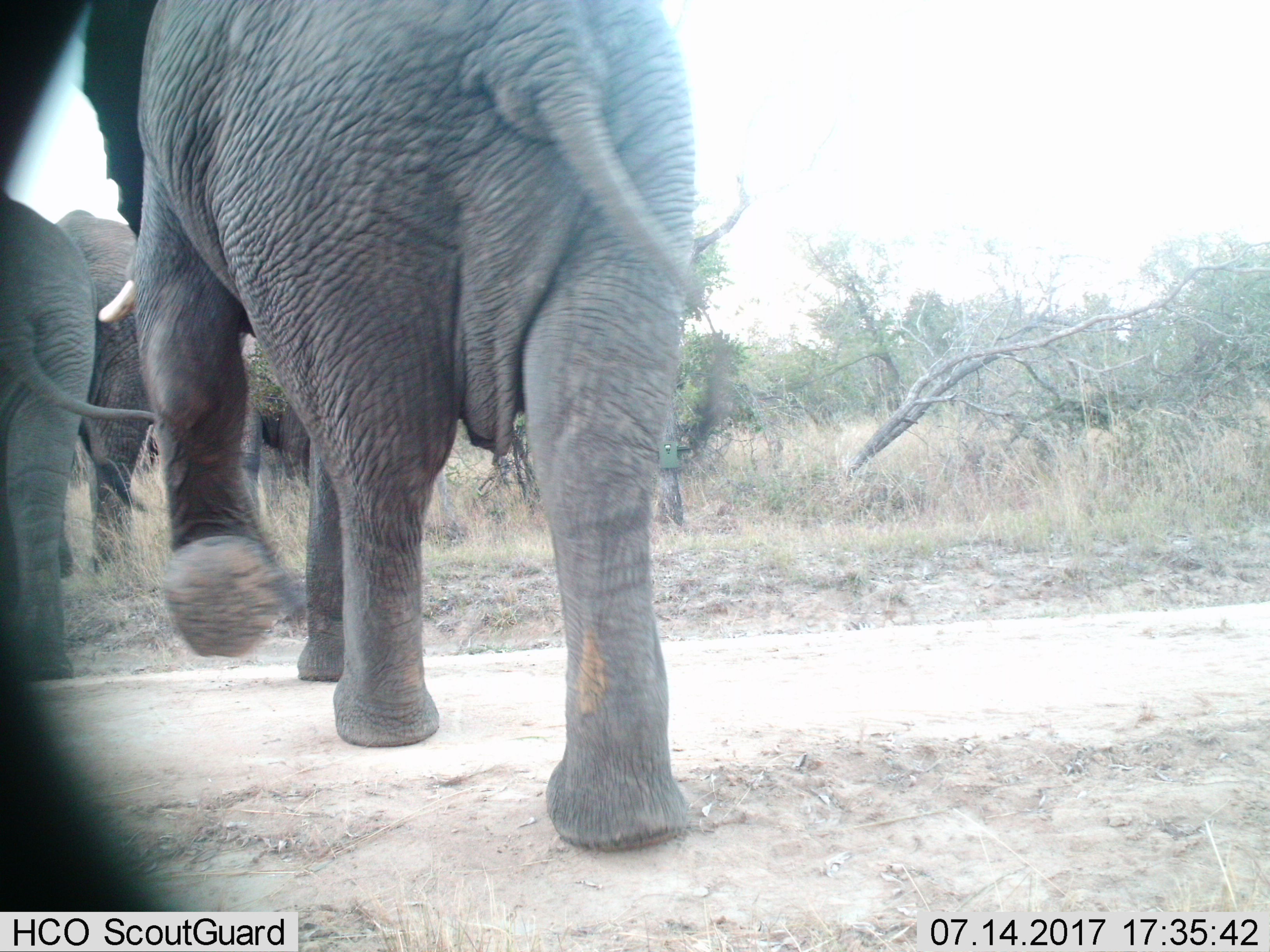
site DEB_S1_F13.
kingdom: Animalia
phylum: Chordata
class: Mammalia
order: Proboscidea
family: Elephantidae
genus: Loxodonta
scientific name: Loxodonta africana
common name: african bush elephant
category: elephant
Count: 4.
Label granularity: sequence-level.